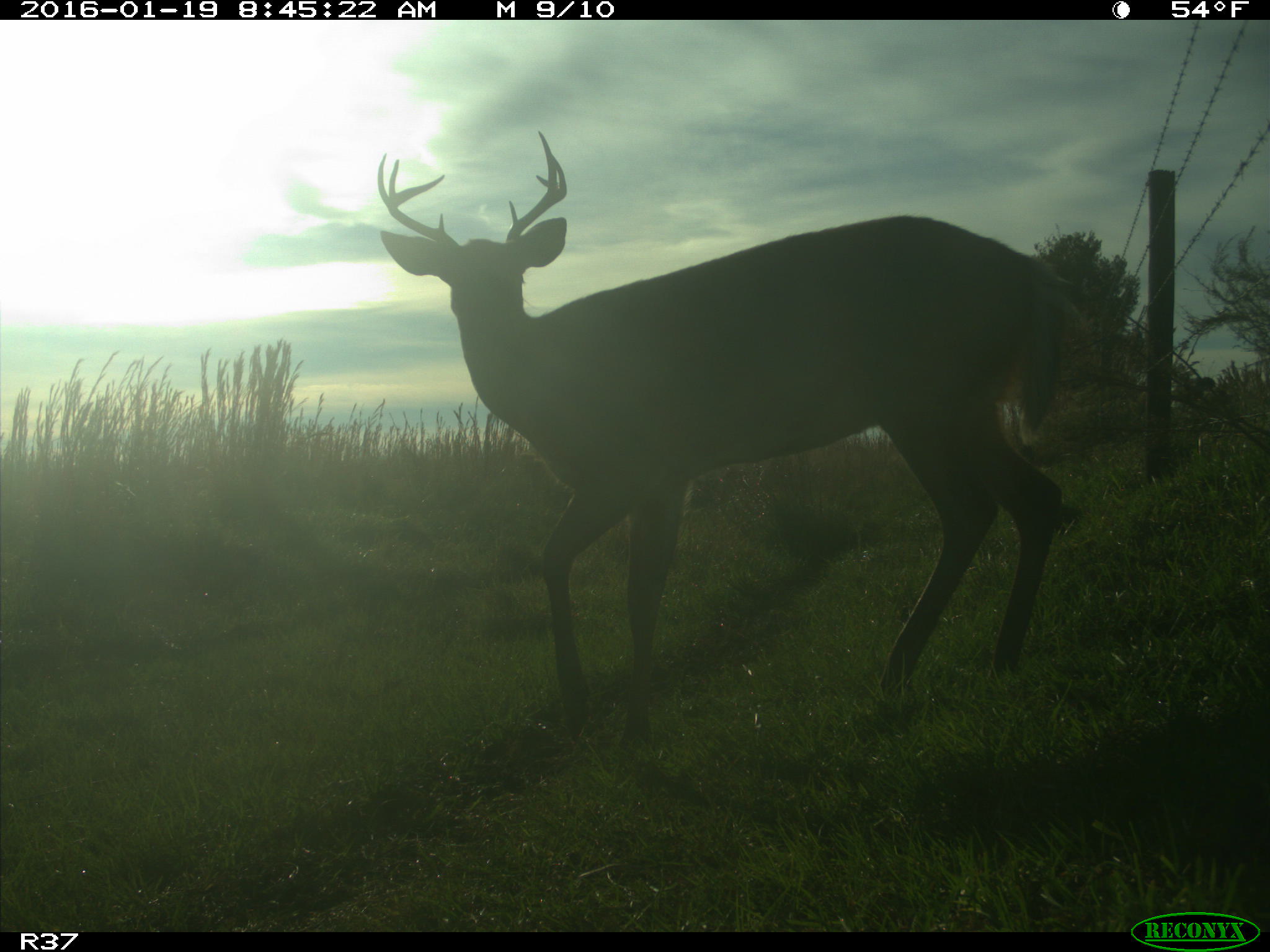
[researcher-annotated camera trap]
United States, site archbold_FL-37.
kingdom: Animalia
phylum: Chordata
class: Mammalia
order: Artiodactyla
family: Cervidae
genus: Odocoileus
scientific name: Odocoileus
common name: deer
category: unidentified deer